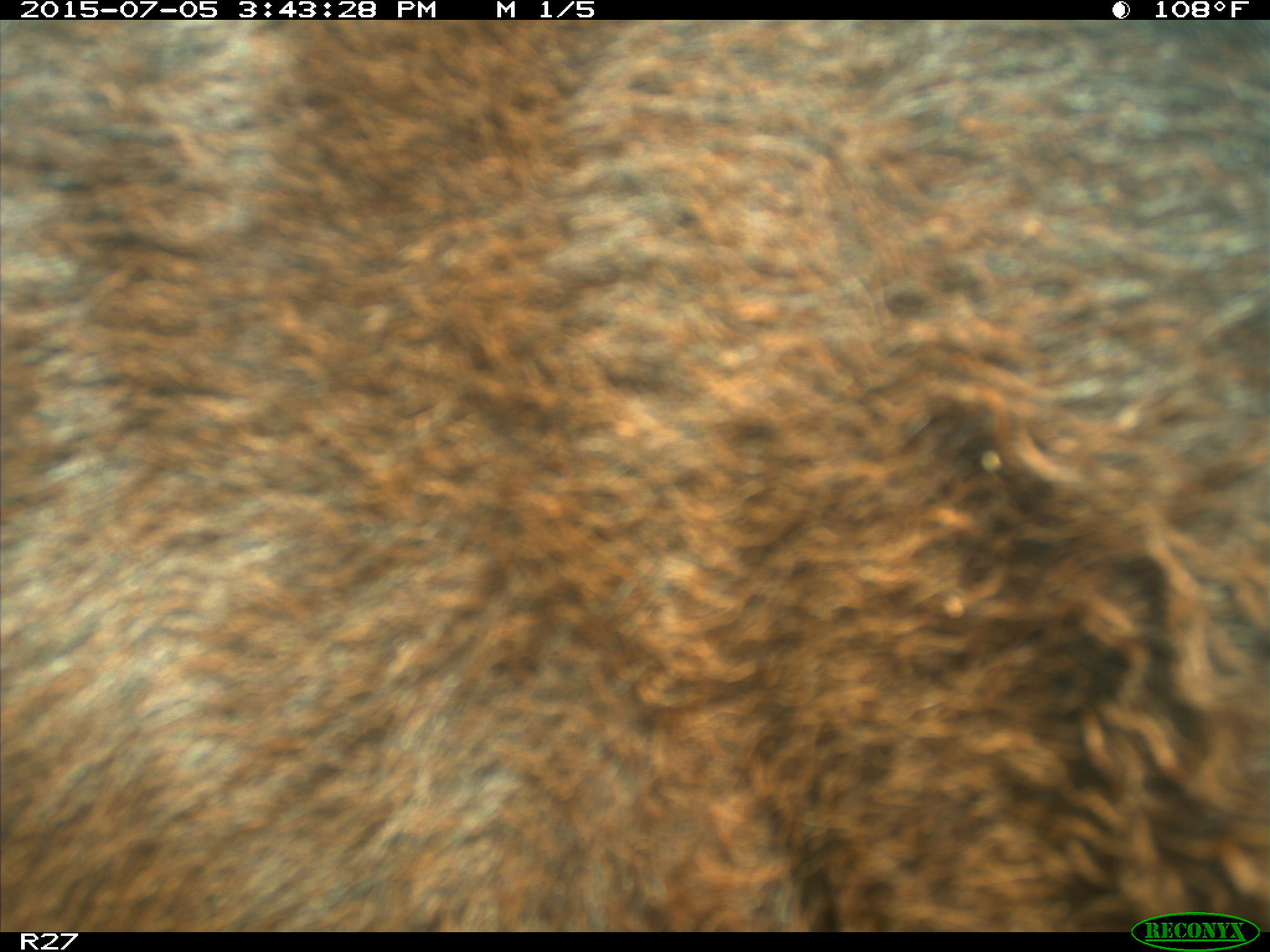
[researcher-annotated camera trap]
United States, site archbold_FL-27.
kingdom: Animalia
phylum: Chordata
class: Mammalia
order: Artiodactyla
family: Bovidae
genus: Bos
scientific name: Bos taurus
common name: domestic cow